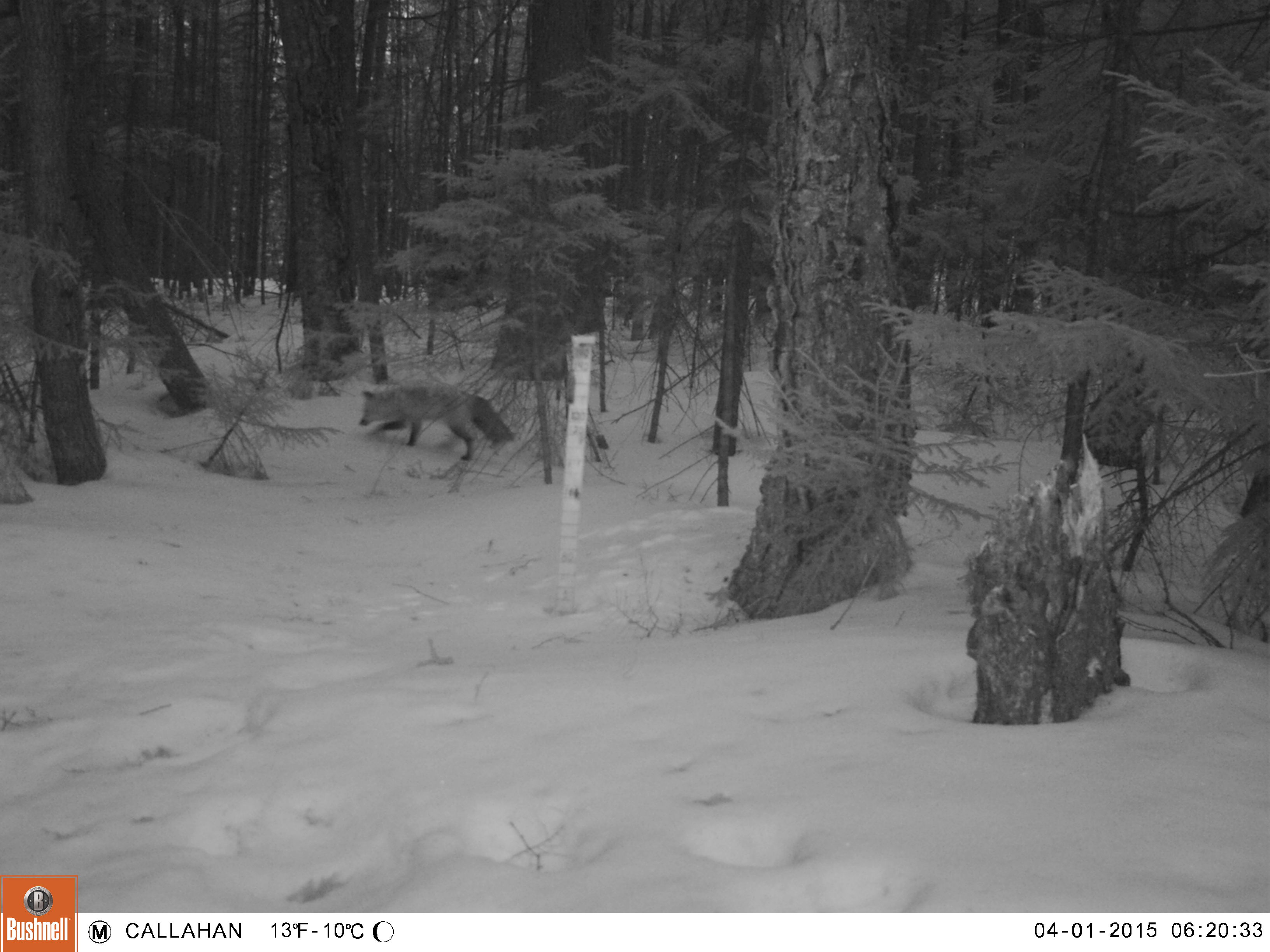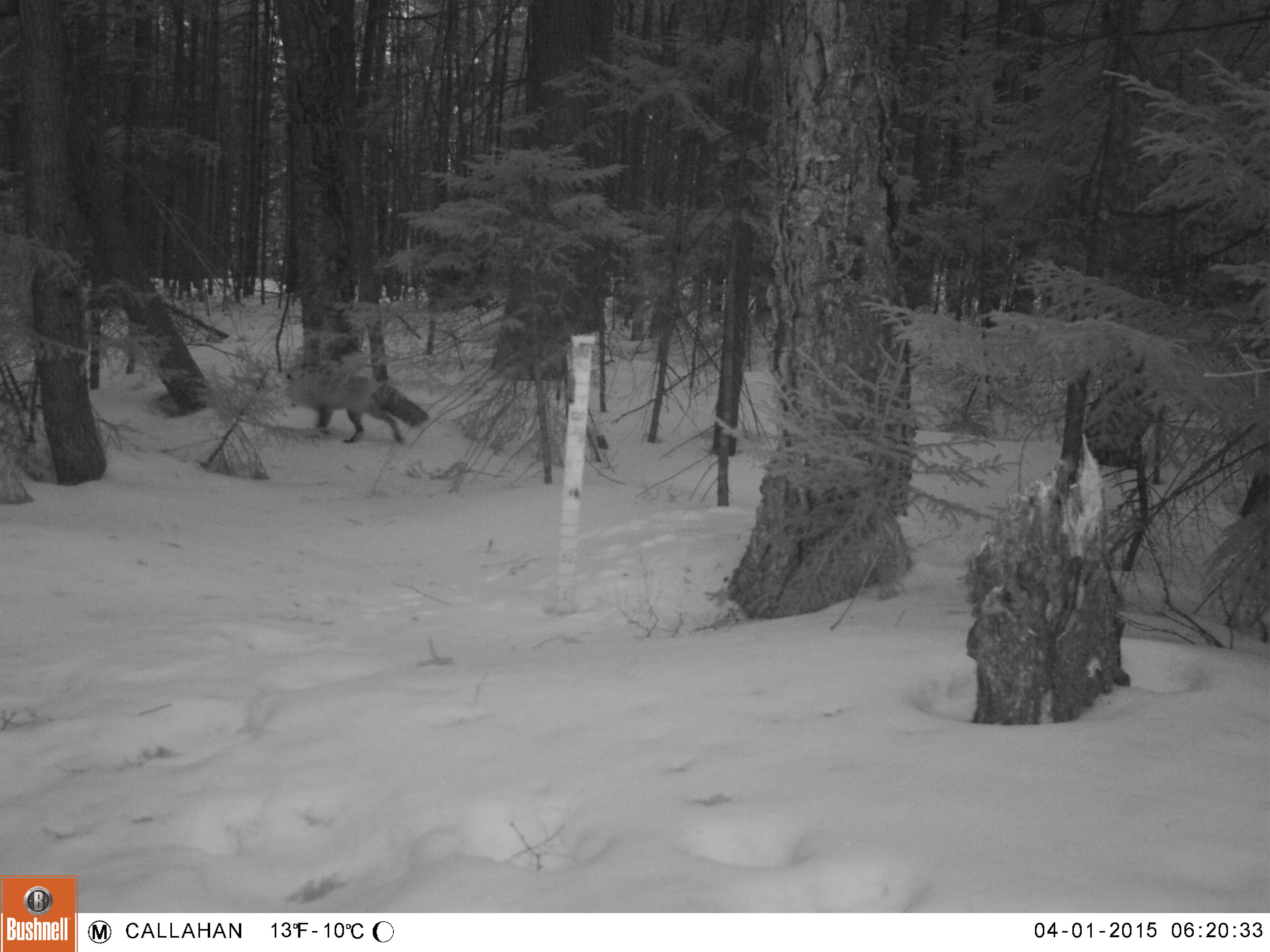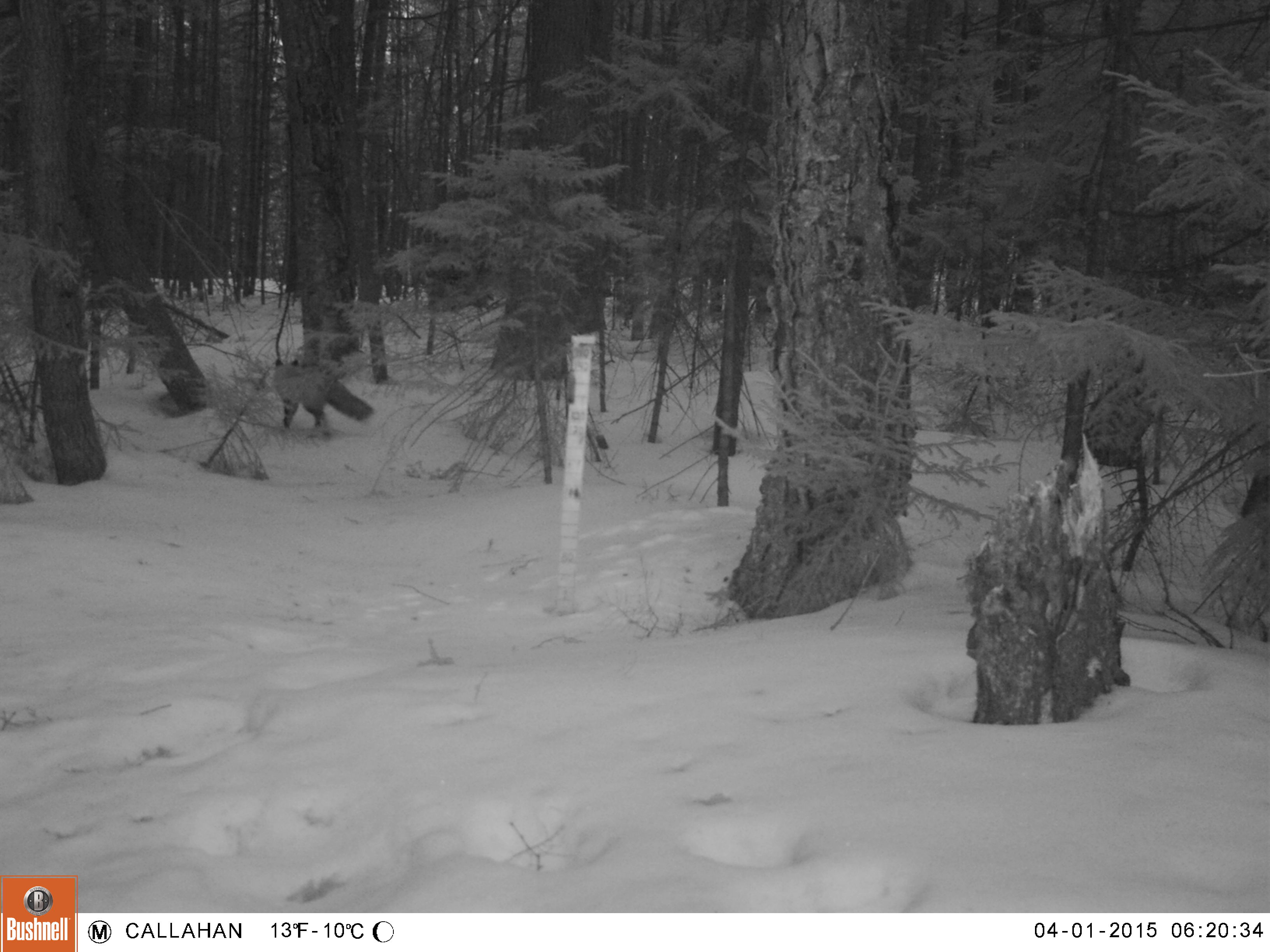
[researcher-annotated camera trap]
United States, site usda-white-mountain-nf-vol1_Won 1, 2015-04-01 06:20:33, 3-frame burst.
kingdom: Animalia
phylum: Chordata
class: Mammalia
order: Carnivora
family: Canidae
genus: Vulpes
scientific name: Vulpes vulpes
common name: red fox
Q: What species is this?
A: Red fox (Vulpes vulpes).